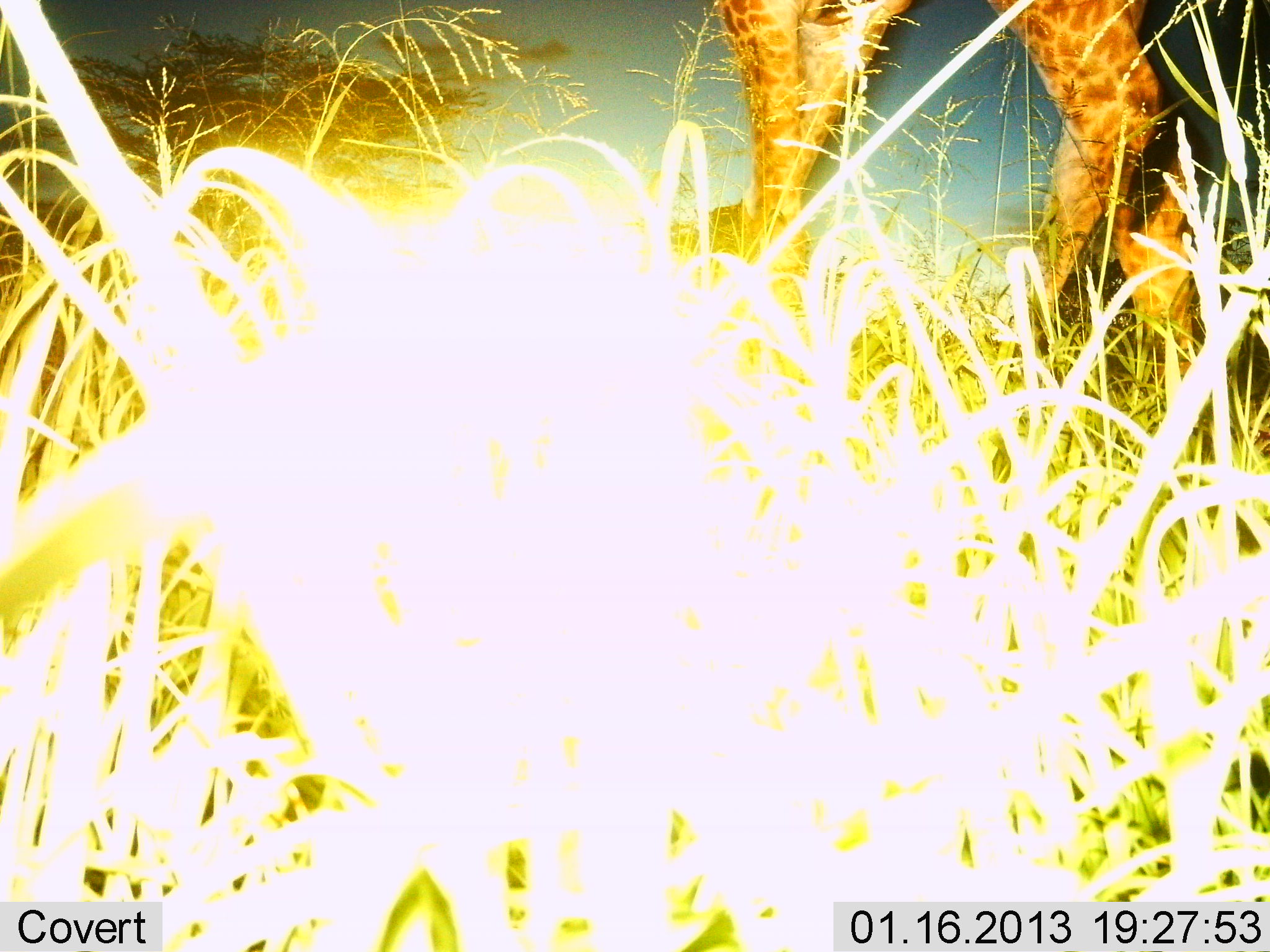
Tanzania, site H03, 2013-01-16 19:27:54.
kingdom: Animalia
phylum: Chordata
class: Mammalia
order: Artiodactyla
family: Giraffidae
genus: Giraffa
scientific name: Giraffa camelopardalis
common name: giraffe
Giraffe (Giraffa camelopardalis), count 1. Behavior (volunteer vote fractions): standing 67%, resting 0%, moving 36%, interacting 0%. Young present (vote fraction): 0%. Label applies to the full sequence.